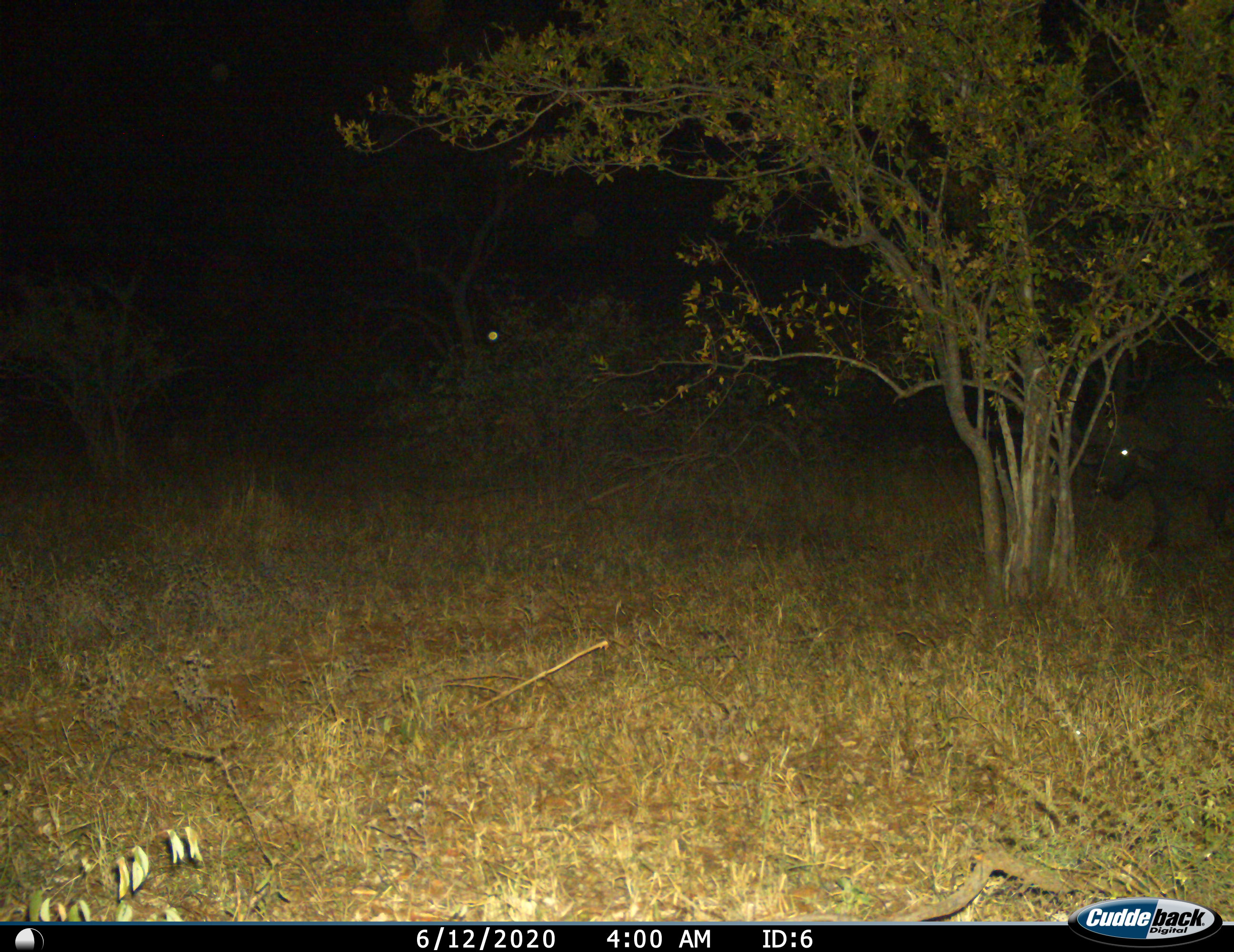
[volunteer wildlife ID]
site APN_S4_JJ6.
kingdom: Animalia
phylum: Chordata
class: Mammalia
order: Artiodactyla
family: Bovidae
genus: Syncerus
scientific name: Syncerus caffer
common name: african buffalo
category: buffalo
Buffalo (african buffalo) (Syncerus caffer), count 1. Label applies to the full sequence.